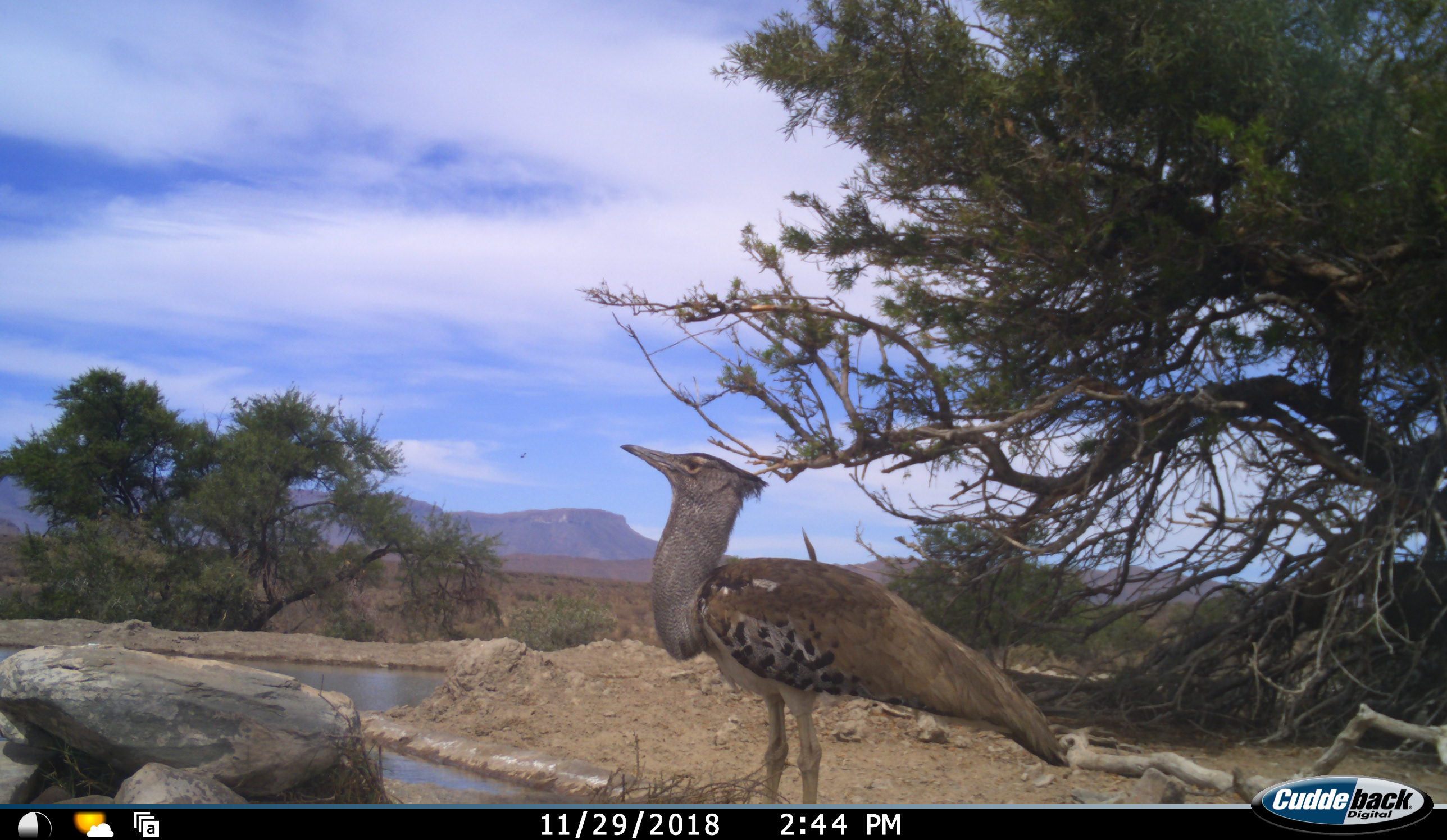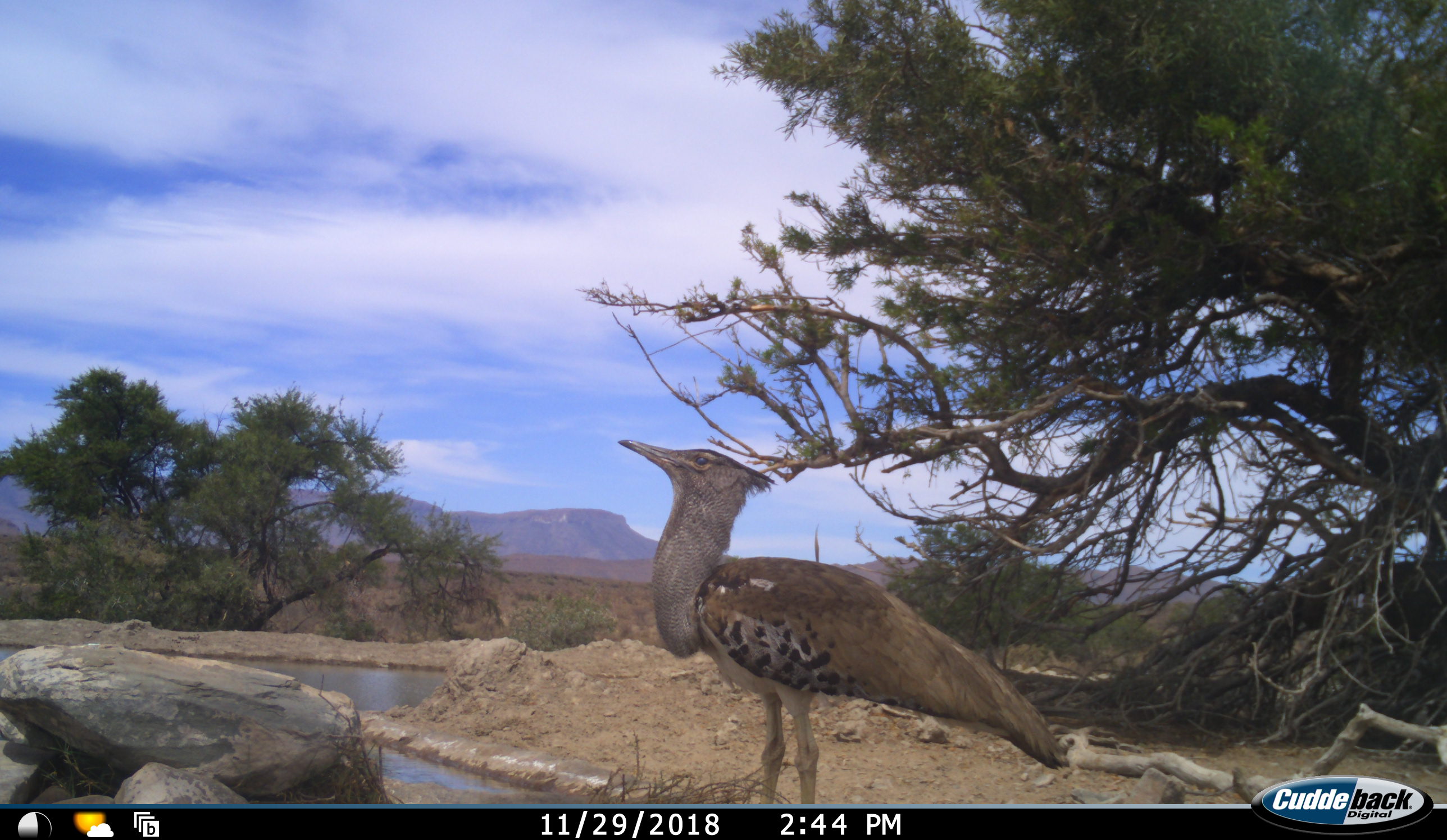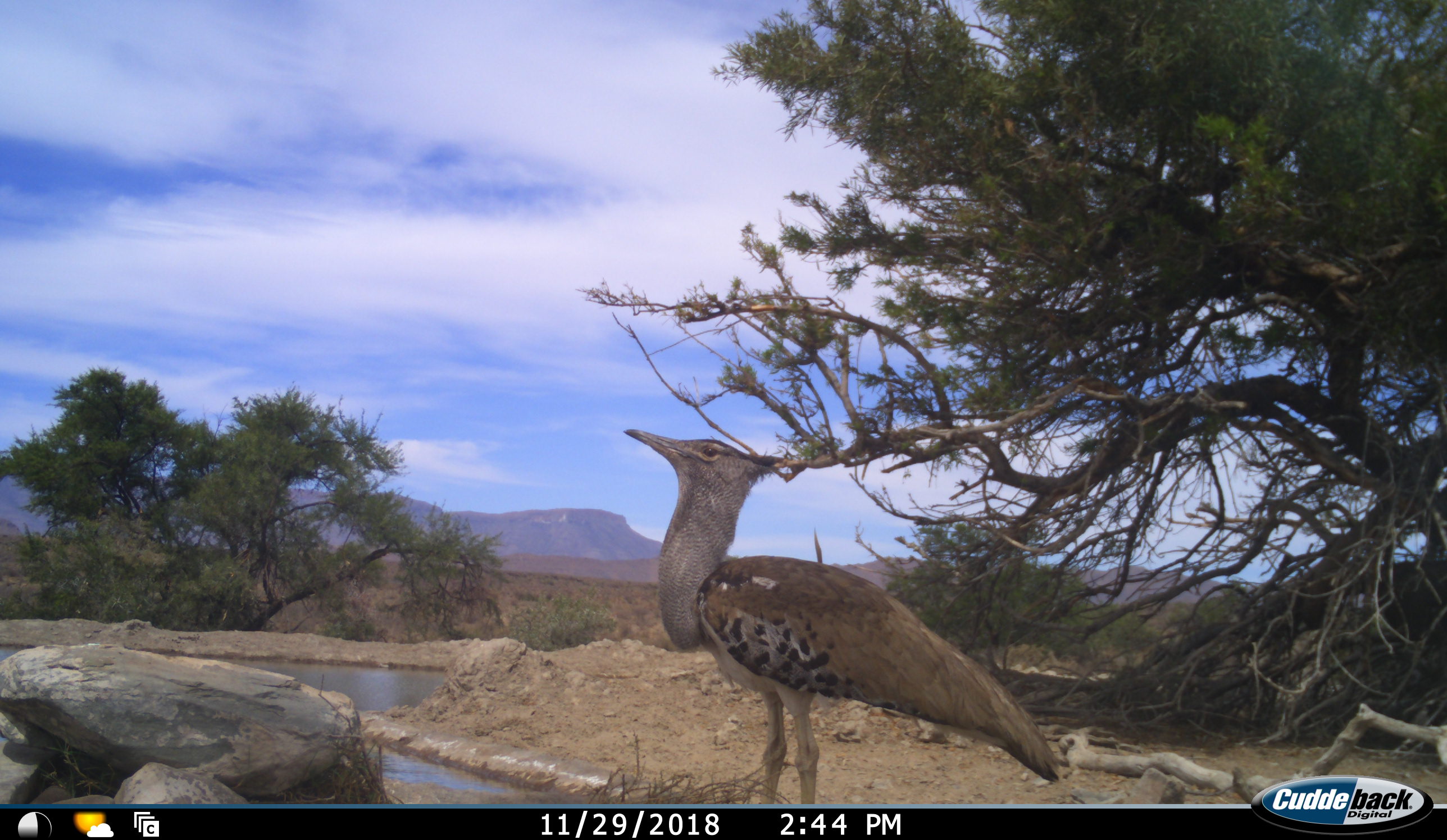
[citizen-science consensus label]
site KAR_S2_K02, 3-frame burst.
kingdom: Animalia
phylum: Chordata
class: Aves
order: Otidiformes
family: Otididae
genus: Ardeotis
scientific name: Ardeotis kori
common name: kori bustard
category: bustardkori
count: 1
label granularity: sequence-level